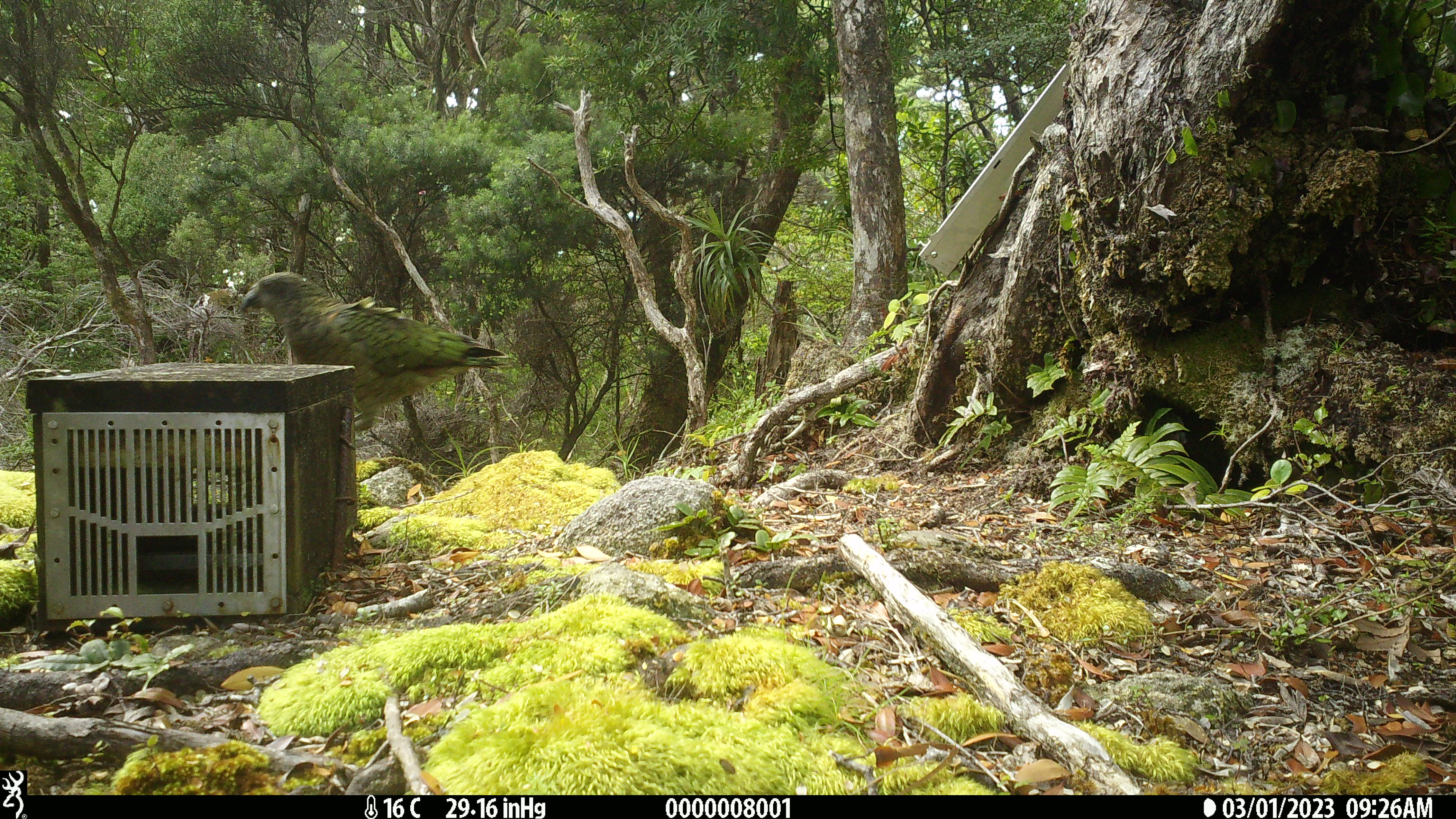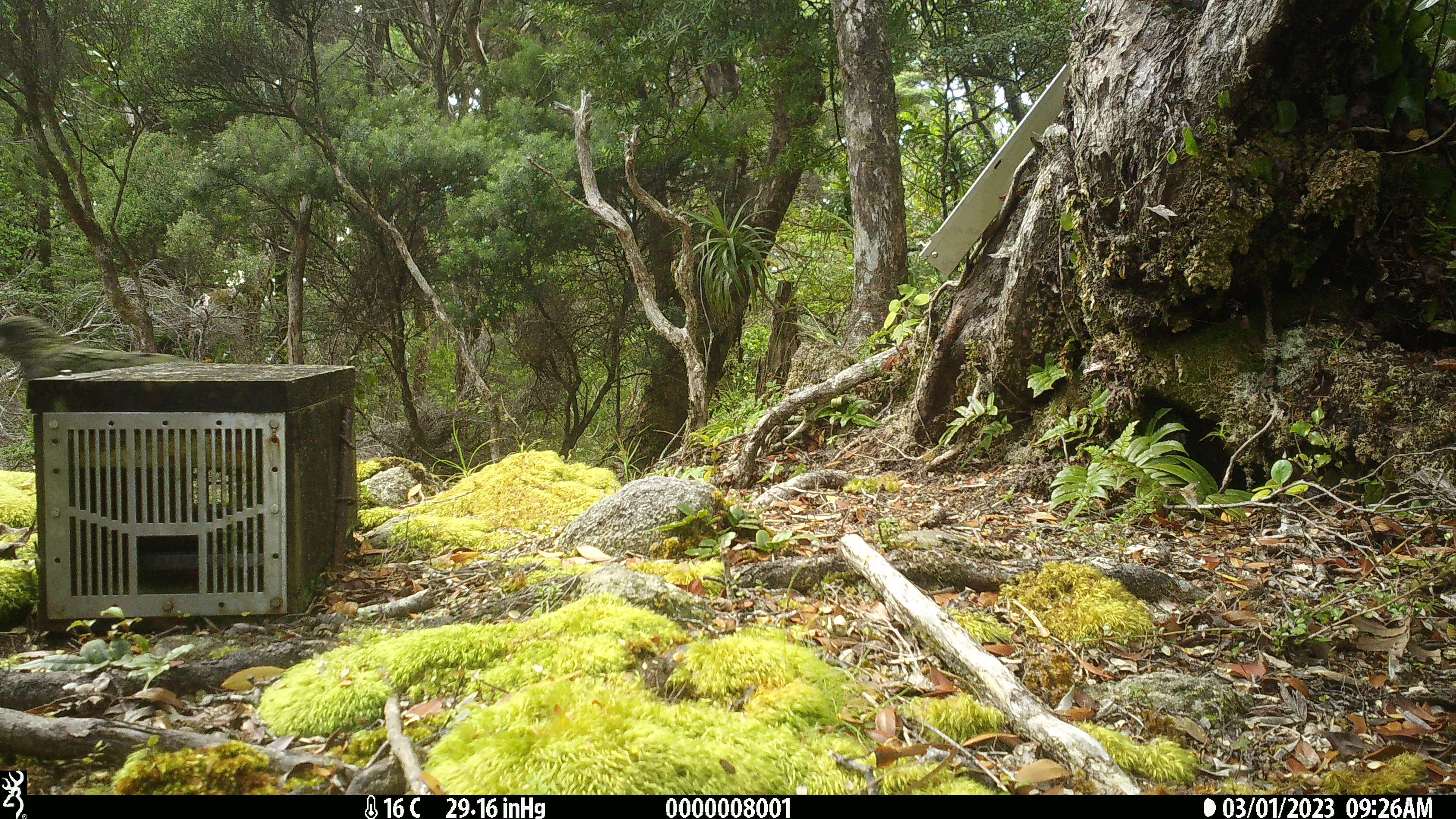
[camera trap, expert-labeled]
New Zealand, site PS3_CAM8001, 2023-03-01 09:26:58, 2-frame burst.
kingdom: Animalia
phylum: Chordata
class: Aves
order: Psittaciformes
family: Strigopidae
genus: Nestor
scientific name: Nestor notabilis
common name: kea